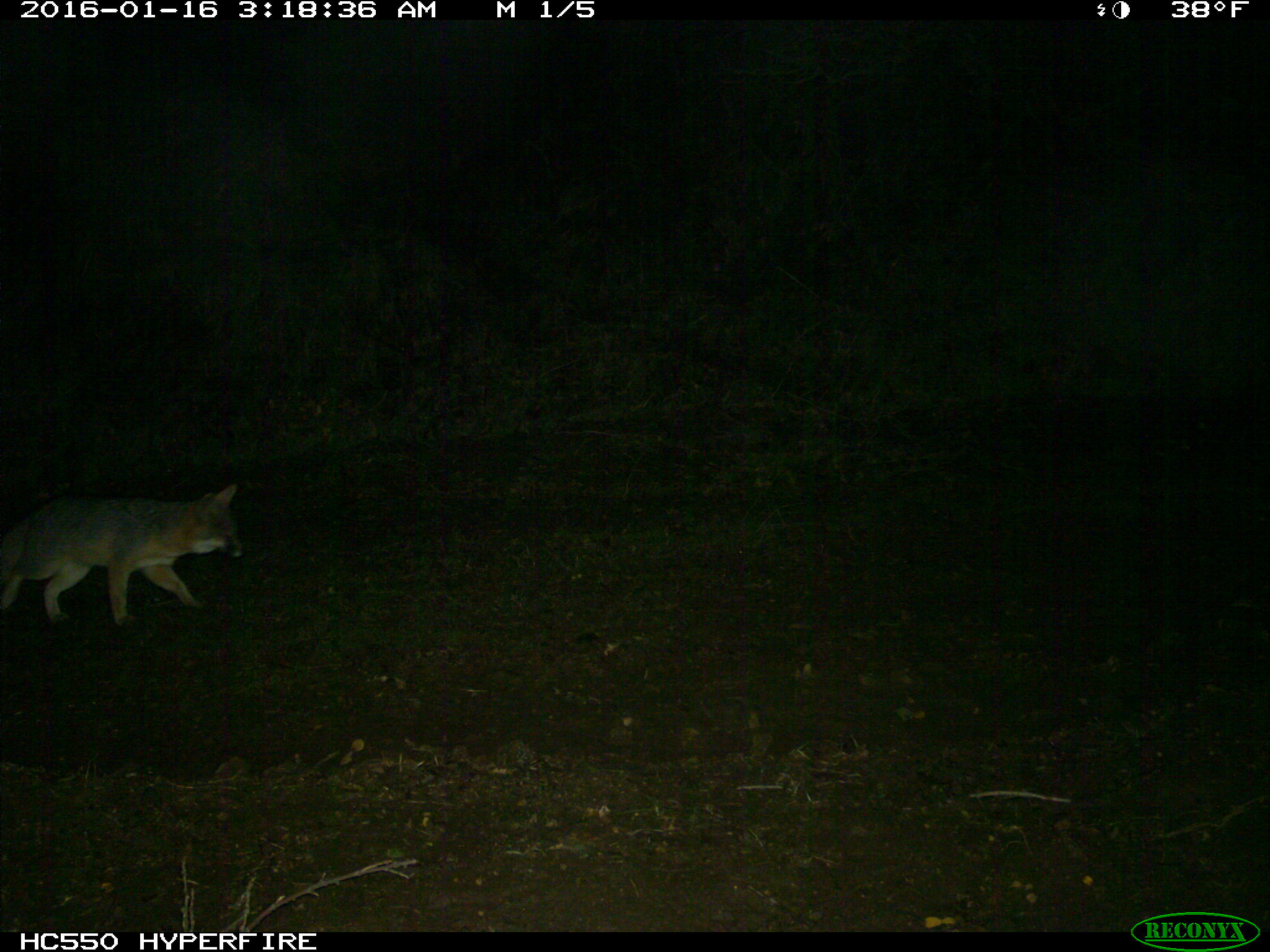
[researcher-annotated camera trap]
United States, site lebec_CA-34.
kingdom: Animalia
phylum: Chordata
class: Mammalia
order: Carnivora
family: Canidae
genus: Urocyon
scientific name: Urocyon cinereoargenteus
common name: gray fox